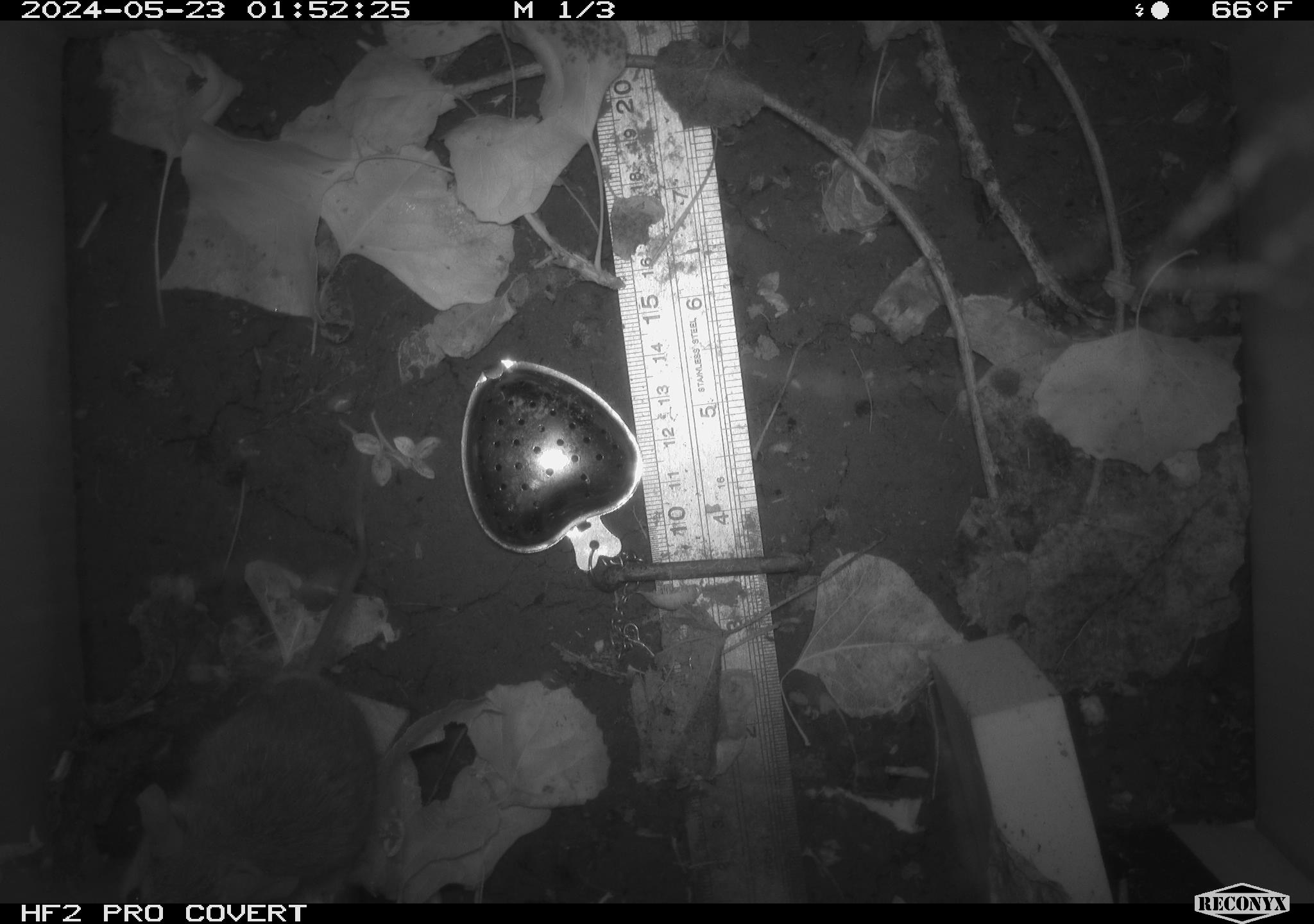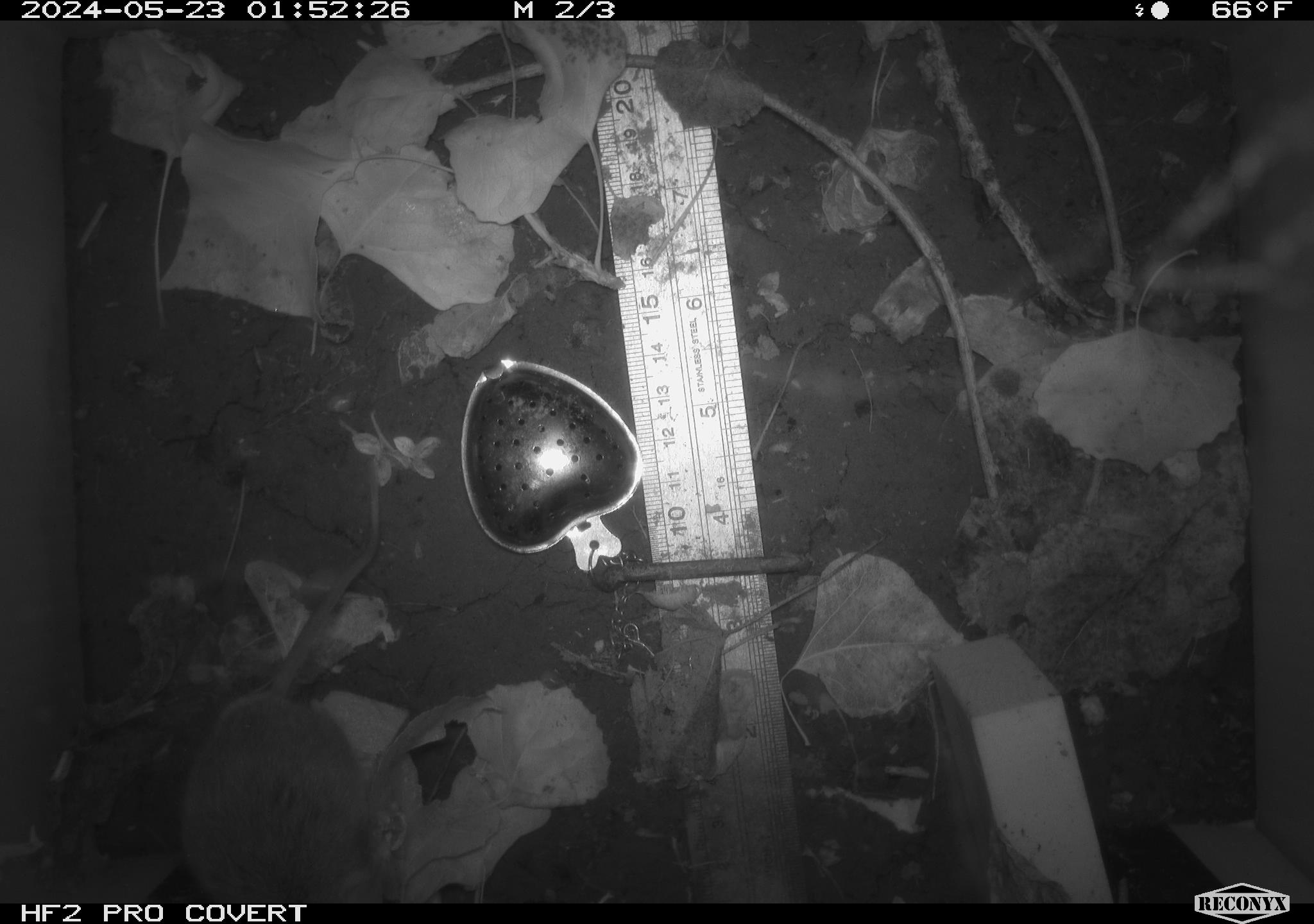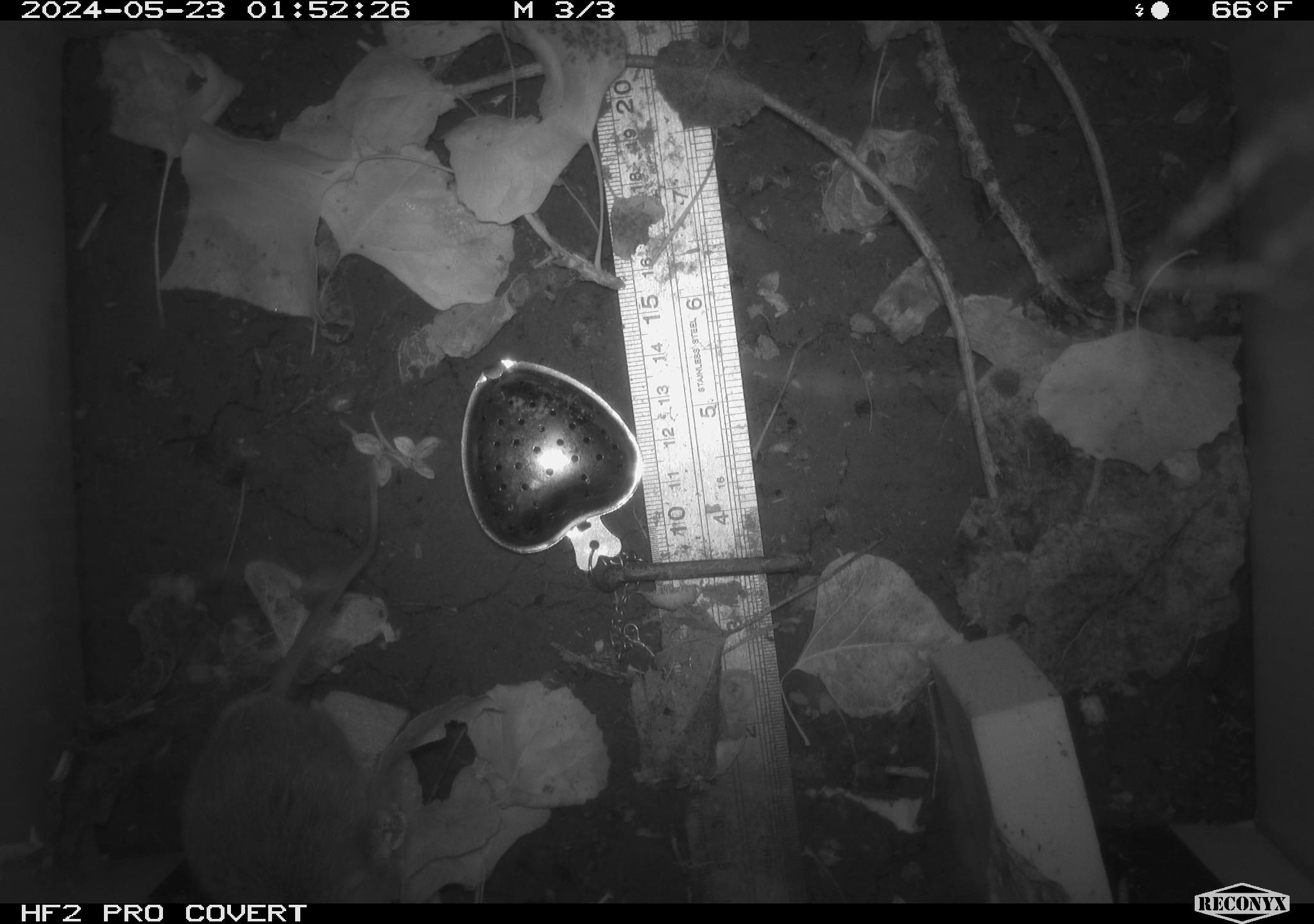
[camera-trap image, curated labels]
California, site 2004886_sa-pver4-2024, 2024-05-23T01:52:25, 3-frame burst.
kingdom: Animalia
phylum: Chordata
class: Mammalia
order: Rodentia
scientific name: Rodentia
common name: mouse species